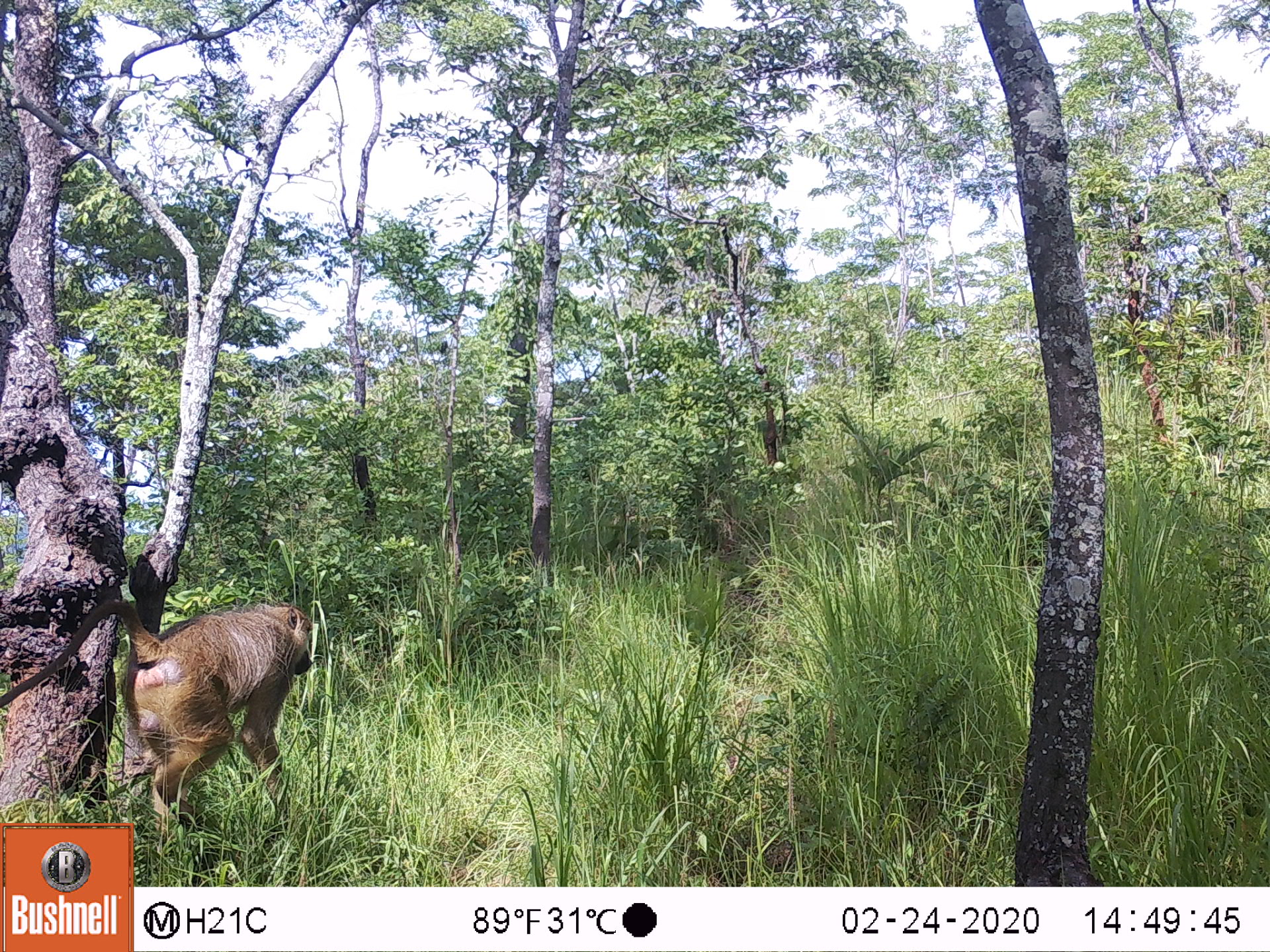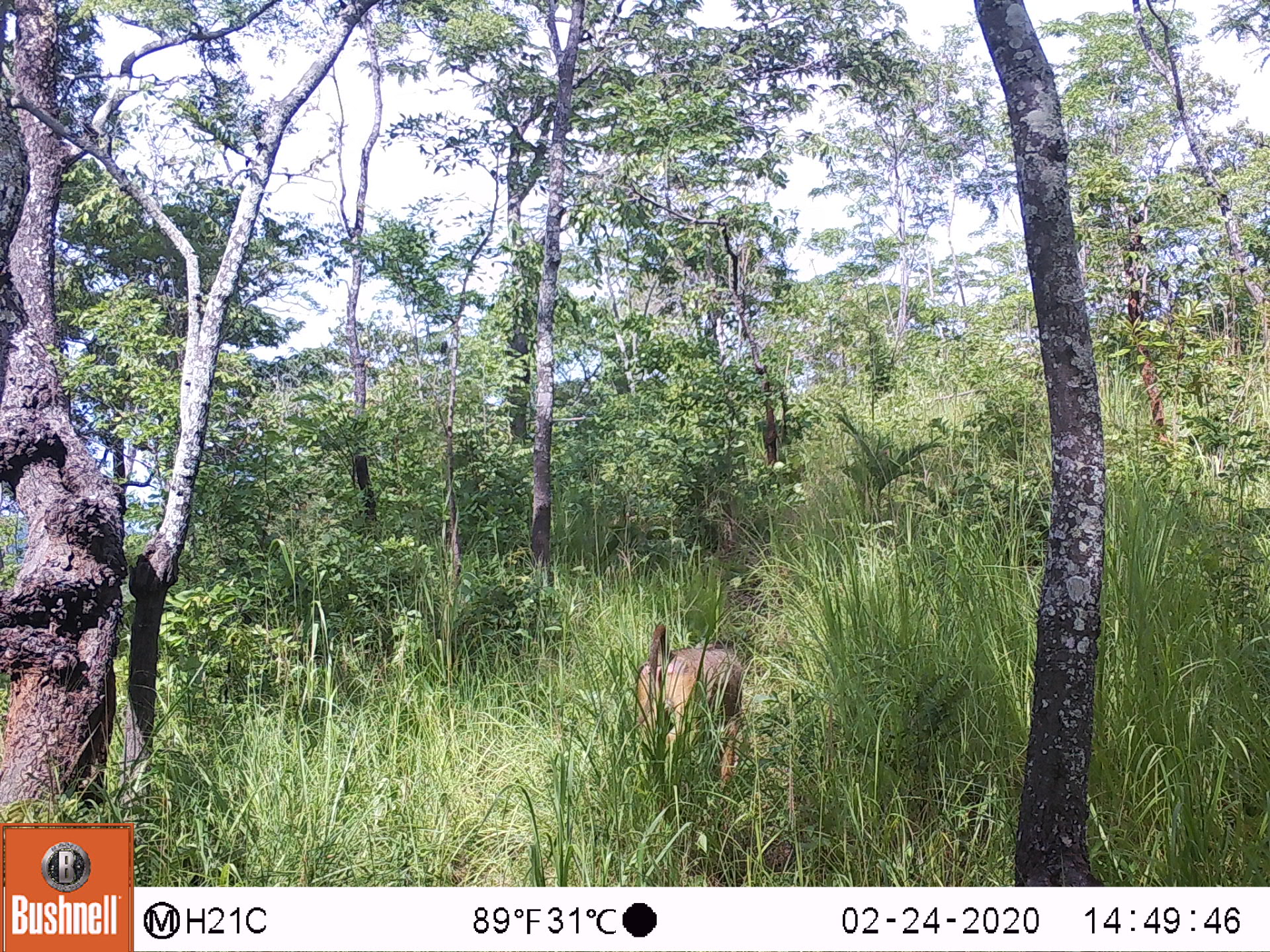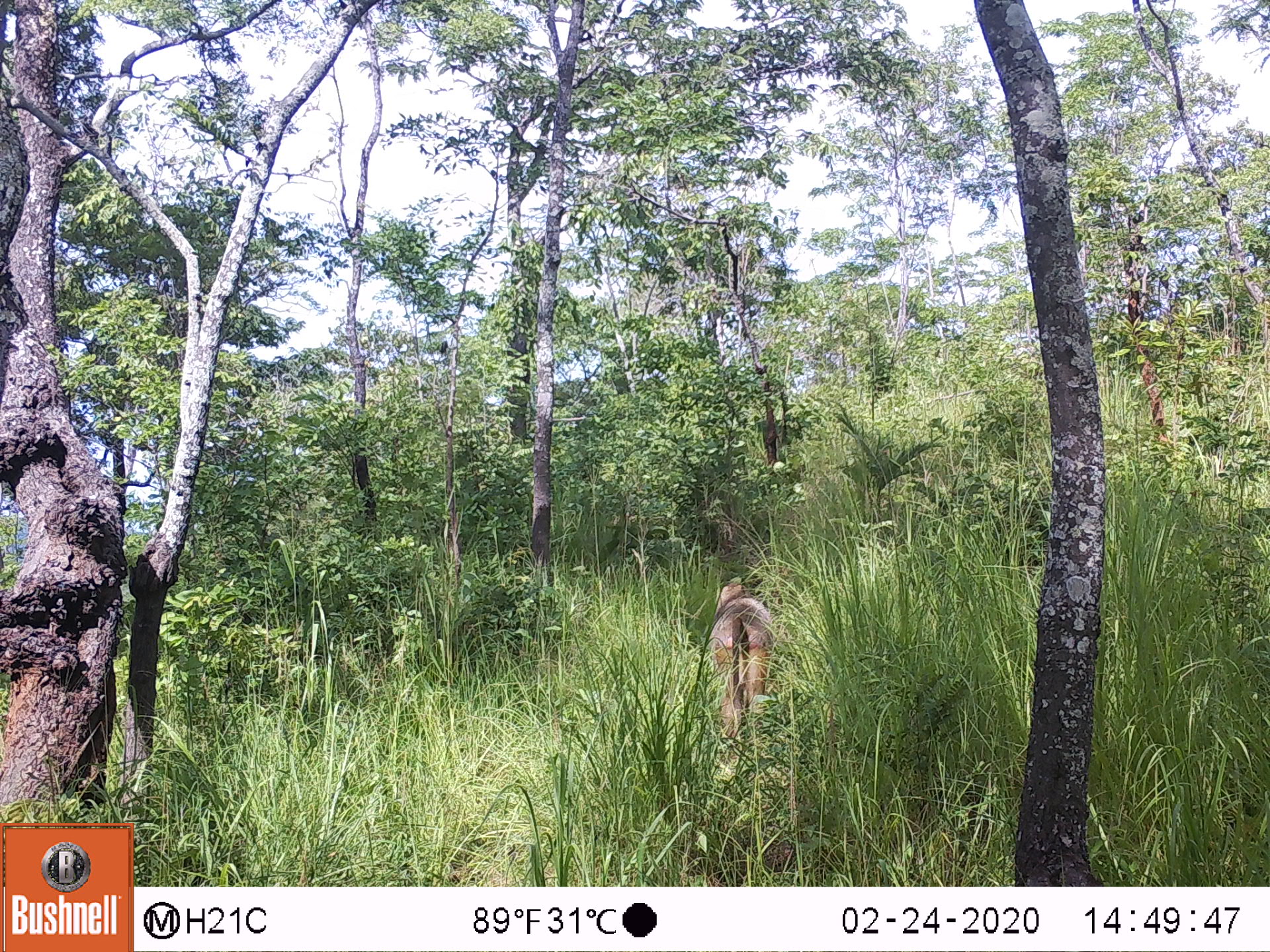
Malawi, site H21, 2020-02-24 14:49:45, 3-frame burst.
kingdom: Animalia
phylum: Chordata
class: Mammalia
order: Primates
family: Cercopithecidae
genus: Papio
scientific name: Papio cynocephalus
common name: yellow baboon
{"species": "yellow baboon (Papio cynocephalus)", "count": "1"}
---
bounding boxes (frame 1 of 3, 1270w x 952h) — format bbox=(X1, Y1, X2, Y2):
yellow baboon: bbox=(2, 584, 324, 818)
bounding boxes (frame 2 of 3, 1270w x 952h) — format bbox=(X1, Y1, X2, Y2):
yellow baboon: bbox=(632, 624, 744, 786)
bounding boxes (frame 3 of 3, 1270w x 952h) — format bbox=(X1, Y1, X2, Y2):
yellow baboon: bbox=(705, 570, 777, 739)